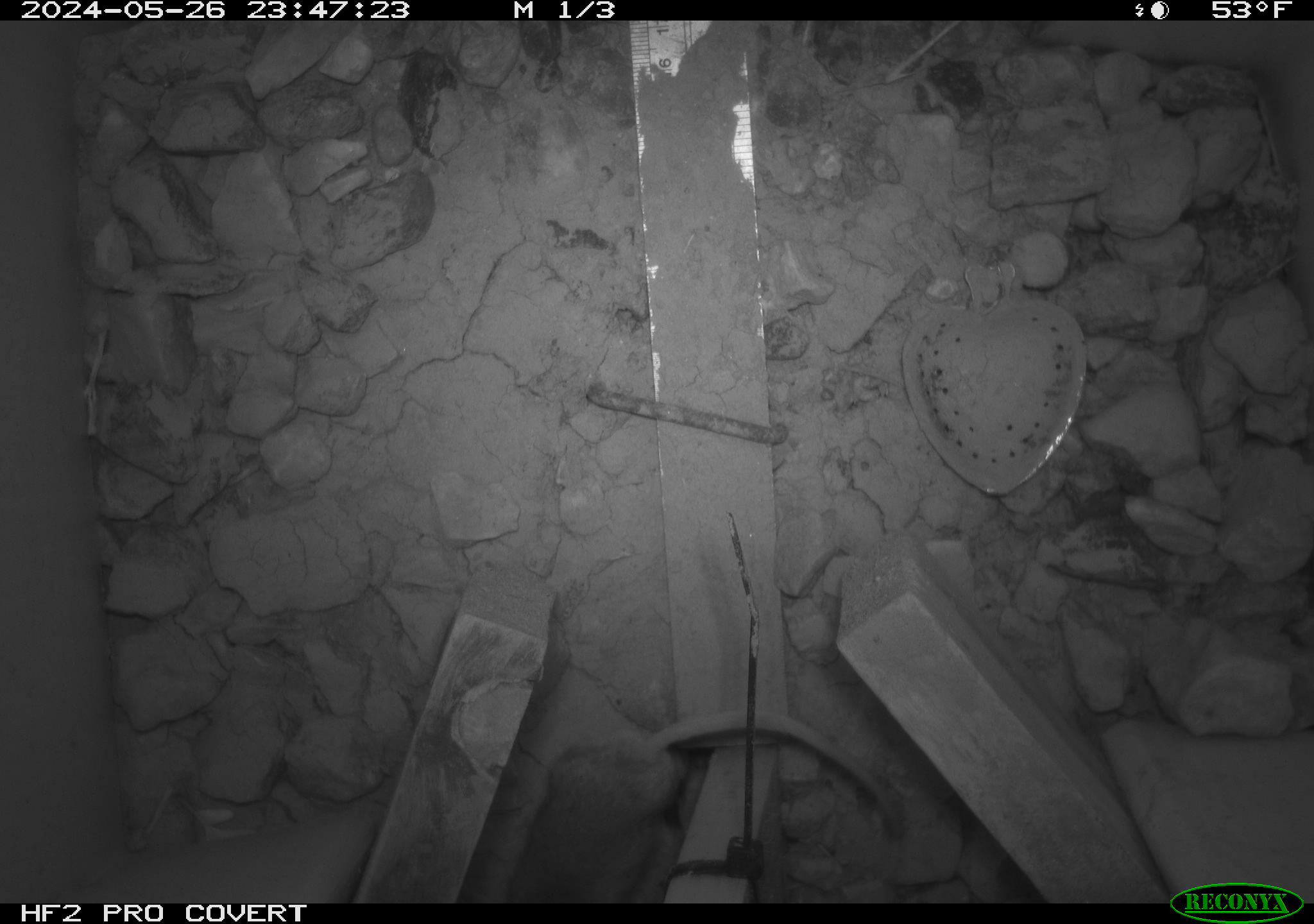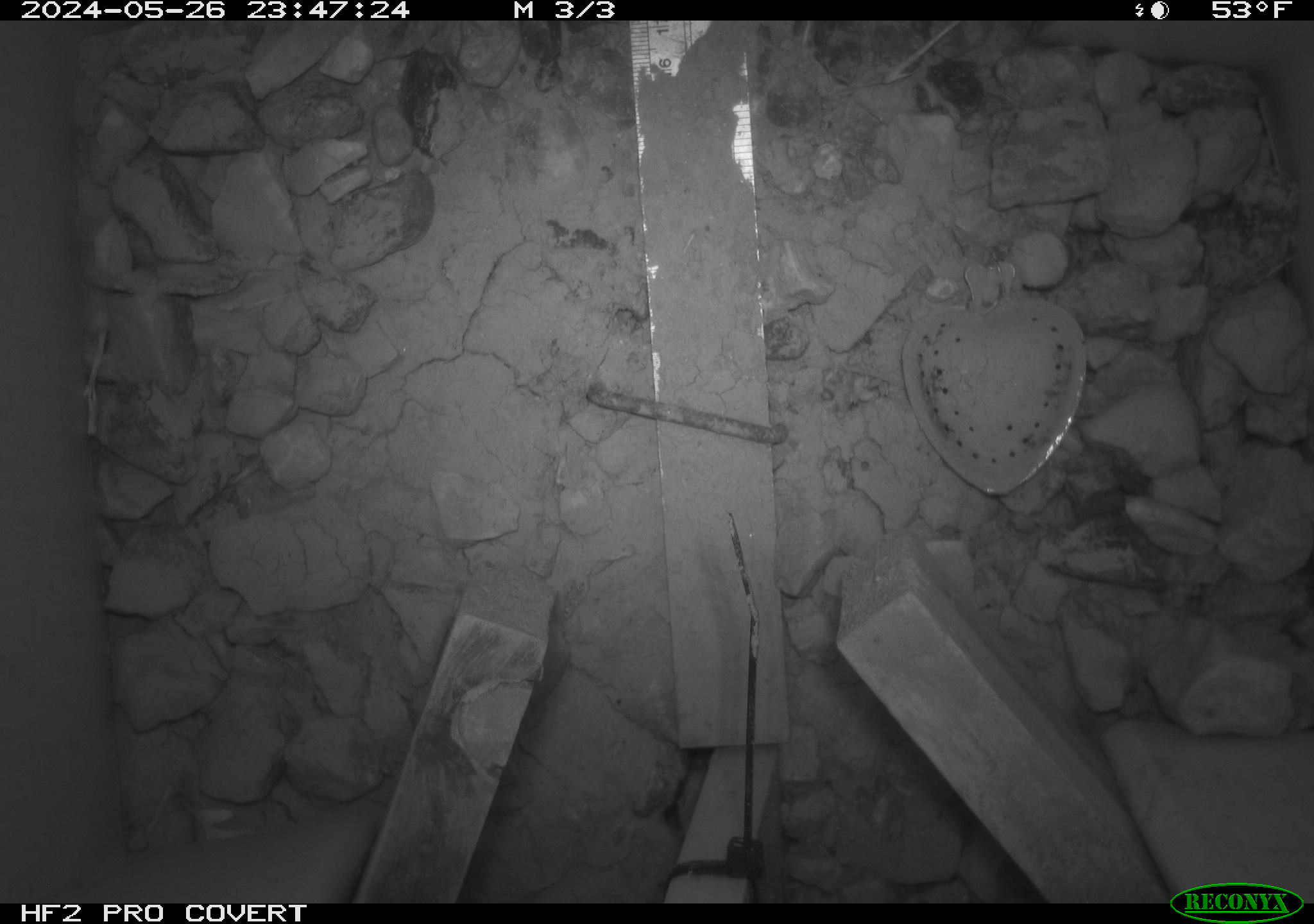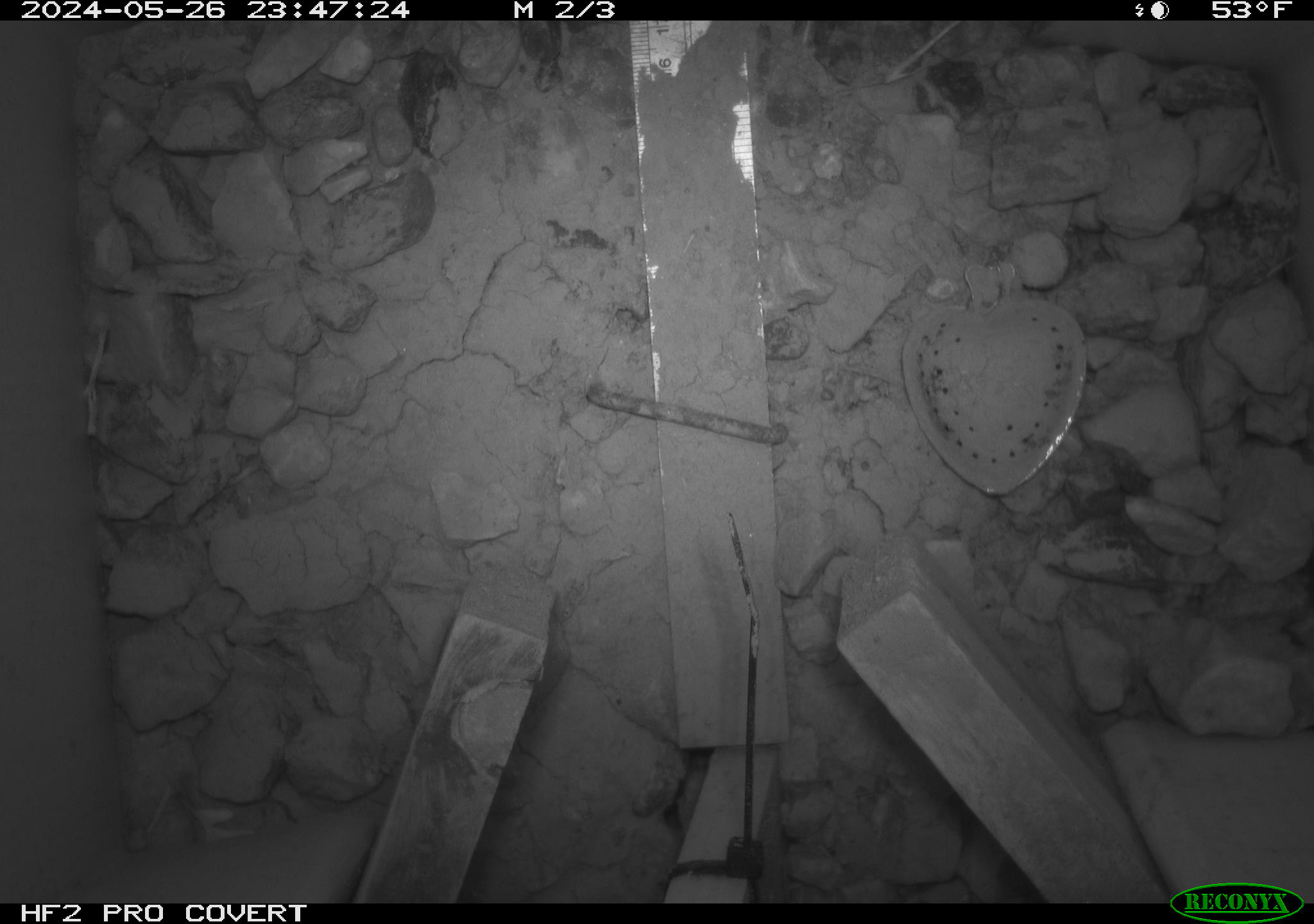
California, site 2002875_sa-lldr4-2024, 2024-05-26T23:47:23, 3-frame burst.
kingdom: Animalia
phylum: Chordata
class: Mammalia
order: Rodentia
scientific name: Rodentia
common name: rodent